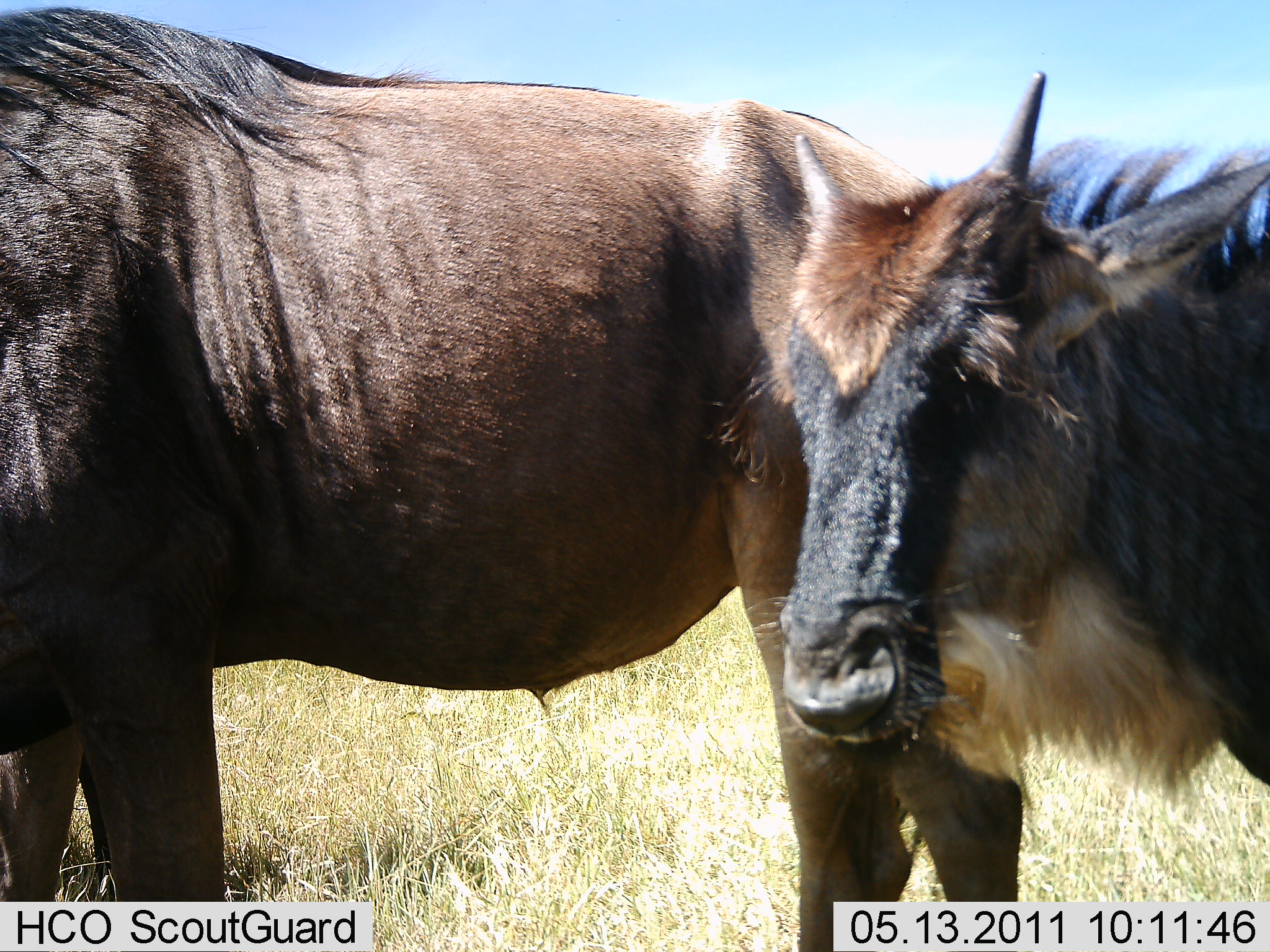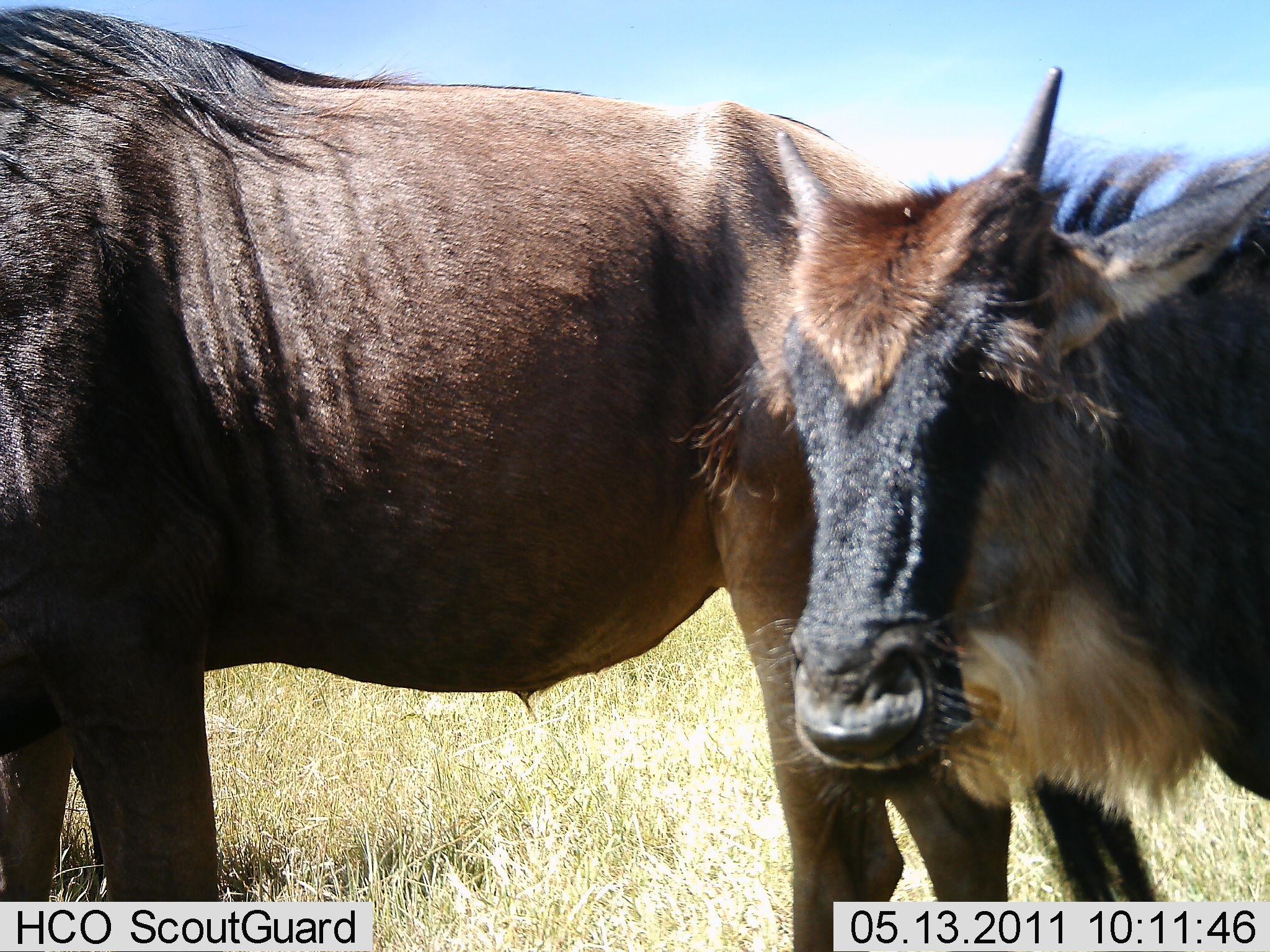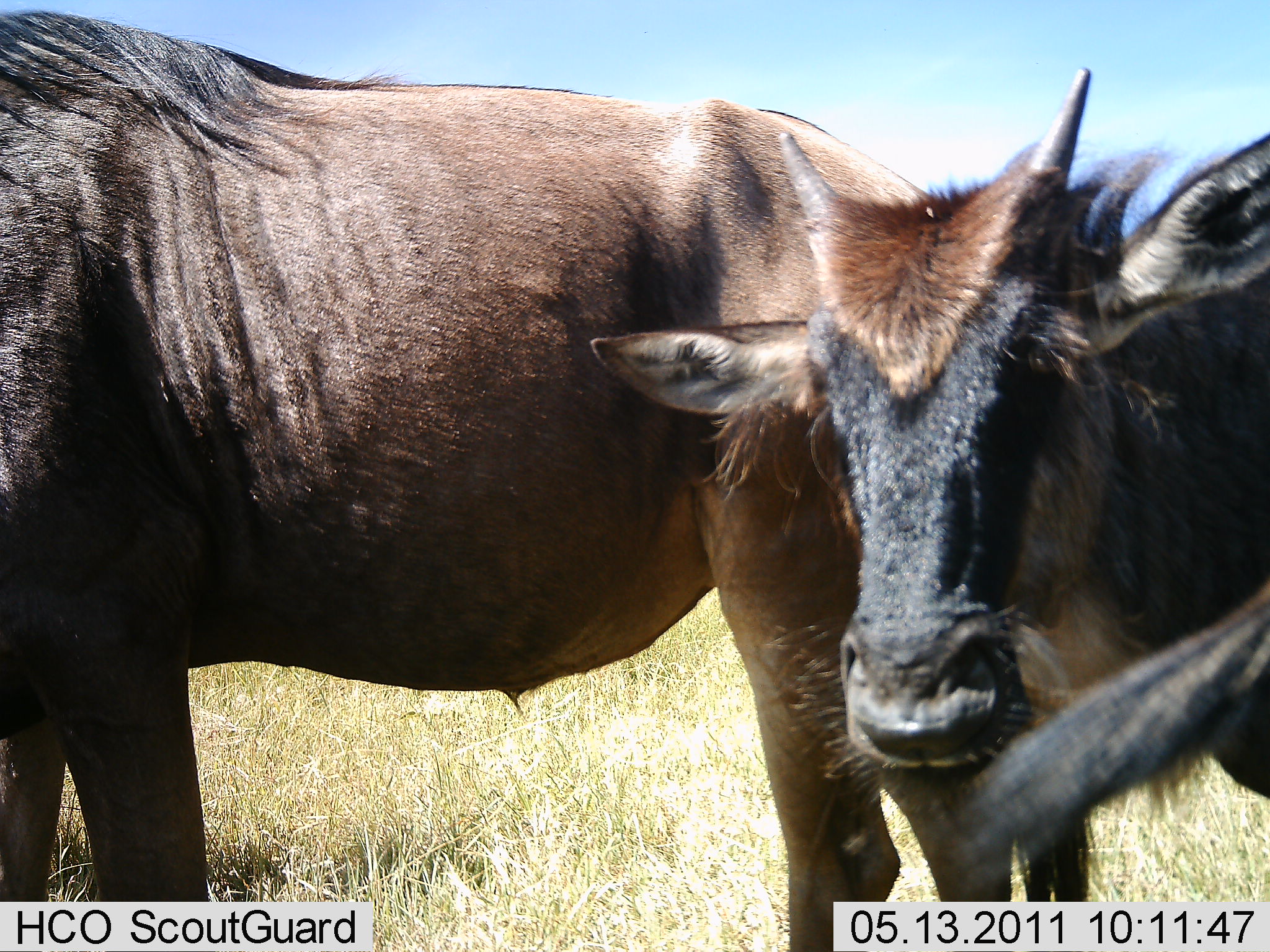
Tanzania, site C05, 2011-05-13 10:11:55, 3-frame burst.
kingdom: Animalia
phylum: Chordata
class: Mammalia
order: Artiodactyla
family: Bovidae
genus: Connochaetes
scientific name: Connochaetes taurinus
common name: blue wildebeest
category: wildebeest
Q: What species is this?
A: Wildebeest (blue wildebeest) (Connochaetes taurinus).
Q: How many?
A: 2.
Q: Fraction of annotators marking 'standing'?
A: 100%.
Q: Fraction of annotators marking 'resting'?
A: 0%.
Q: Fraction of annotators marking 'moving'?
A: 8%.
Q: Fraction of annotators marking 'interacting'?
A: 0%.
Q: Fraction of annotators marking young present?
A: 54%.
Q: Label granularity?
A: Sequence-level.